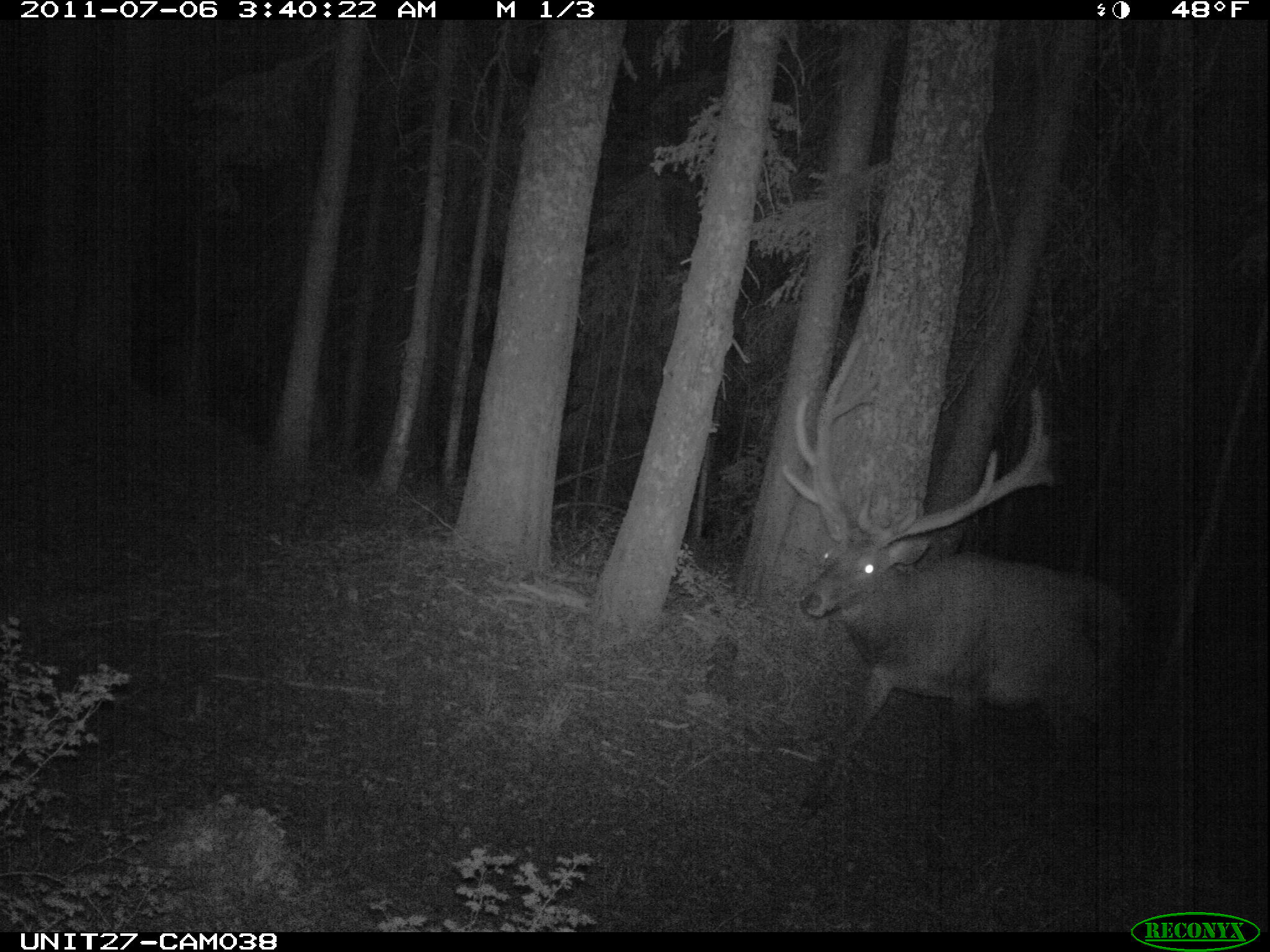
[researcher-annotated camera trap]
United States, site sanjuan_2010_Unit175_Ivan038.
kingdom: Animalia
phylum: Chordata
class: Mammalia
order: Artiodactyla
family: Cervidae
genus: Cervus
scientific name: Cervus elaphus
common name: red deer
Cervus elaphus (red deer).